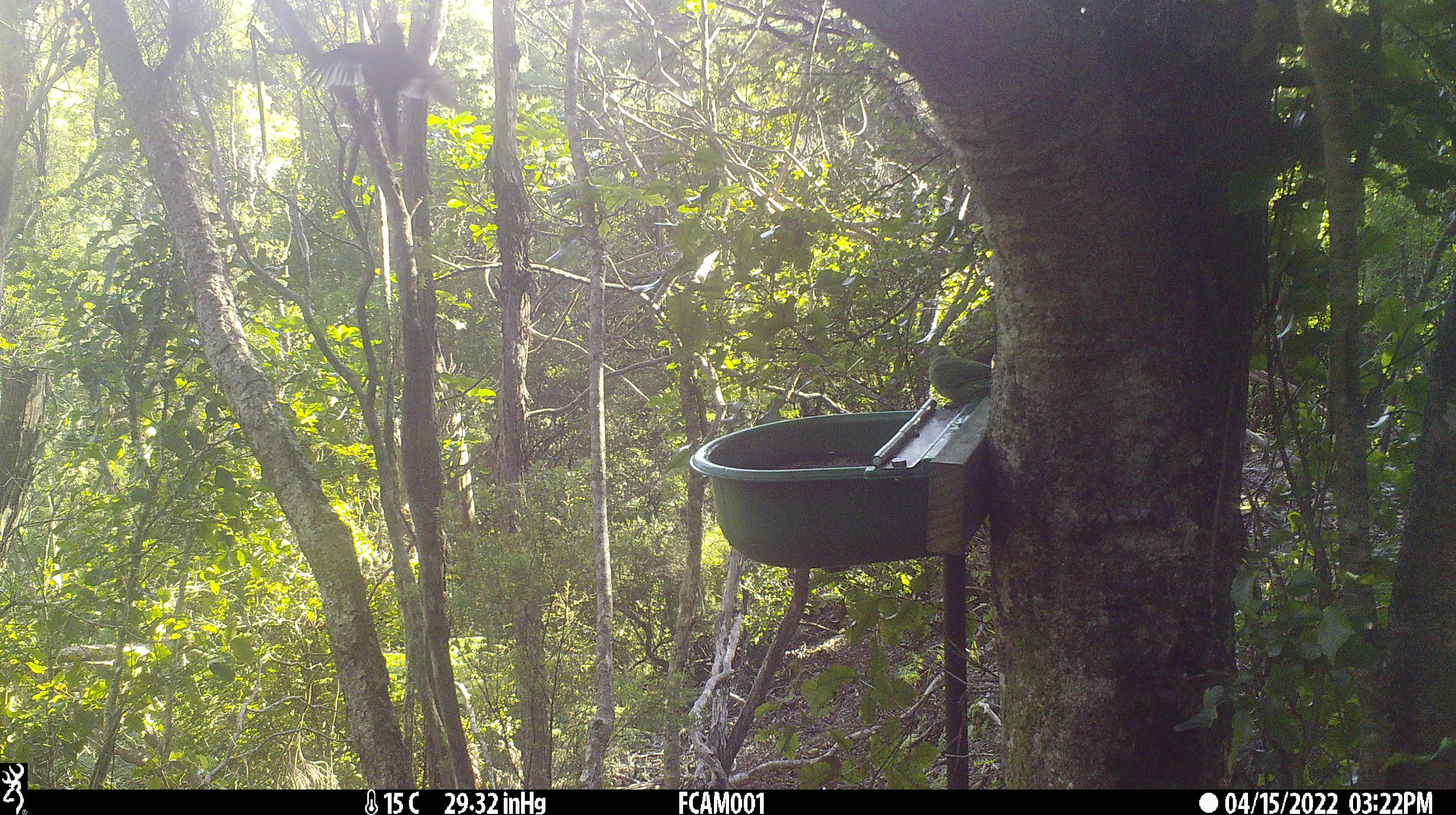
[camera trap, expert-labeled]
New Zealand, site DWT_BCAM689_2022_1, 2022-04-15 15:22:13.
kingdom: Animalia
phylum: Chordata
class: Aves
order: Psittaciformes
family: Psittaculidae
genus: Cyanoramphus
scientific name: Cyanoramphus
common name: parakeet